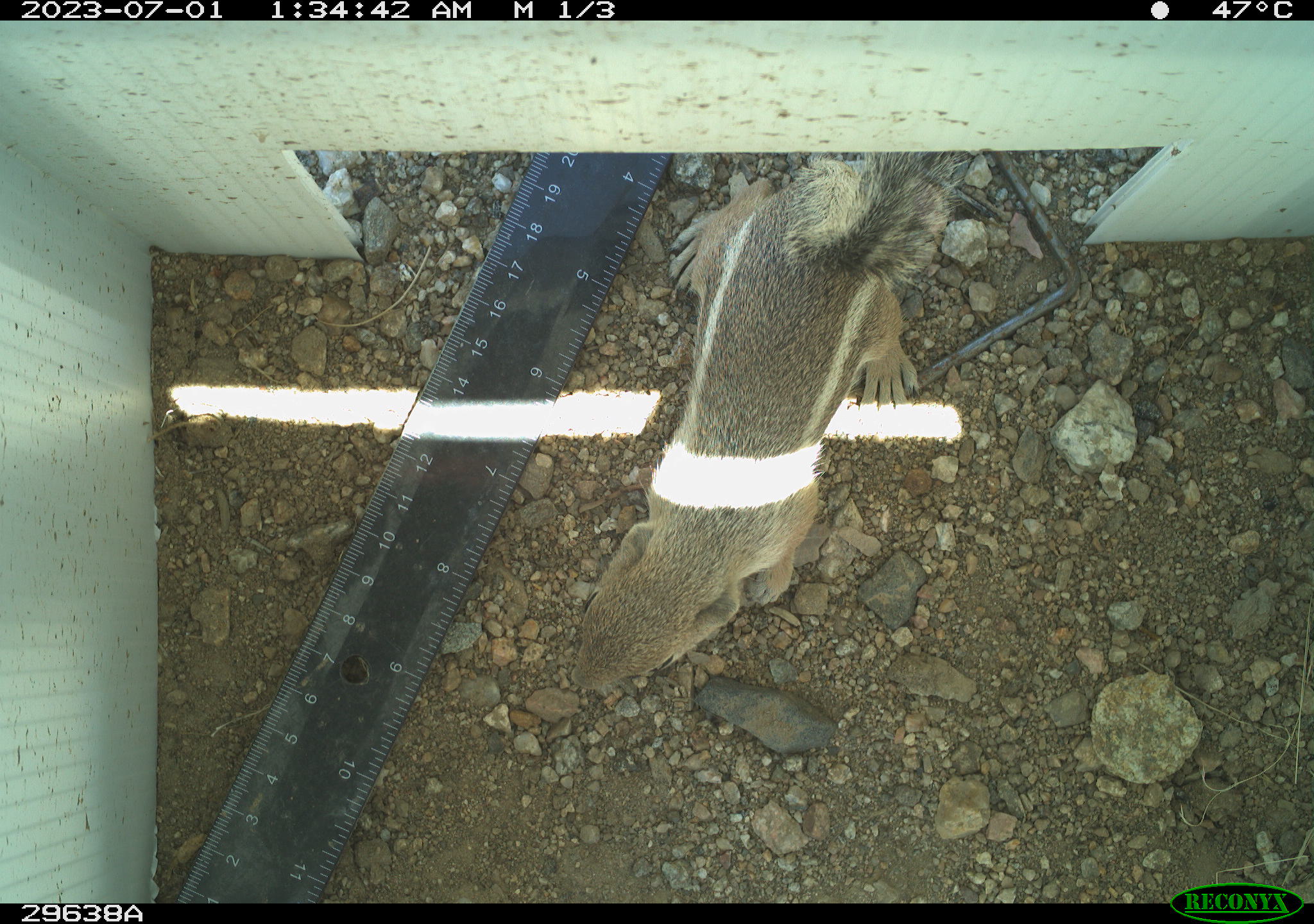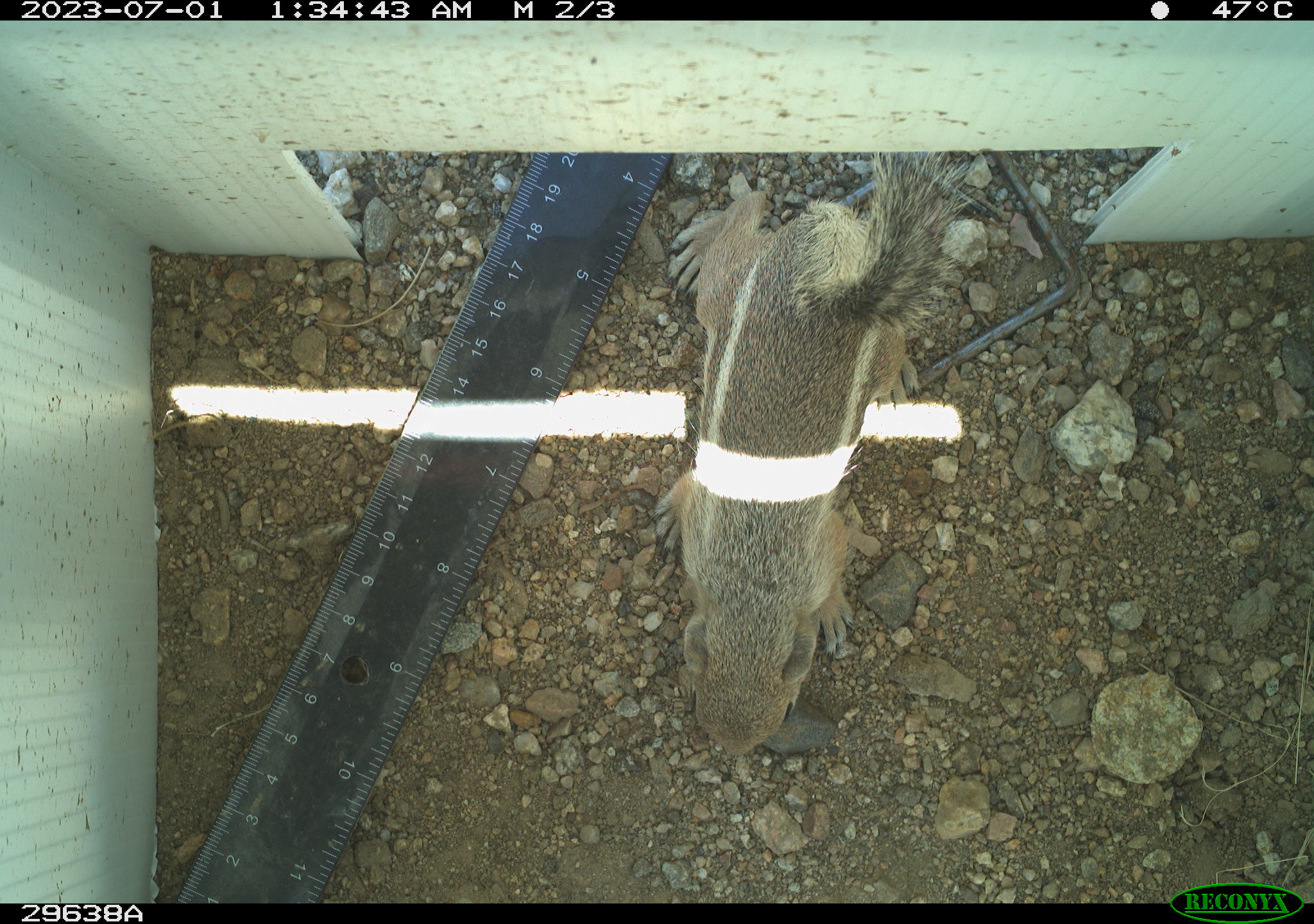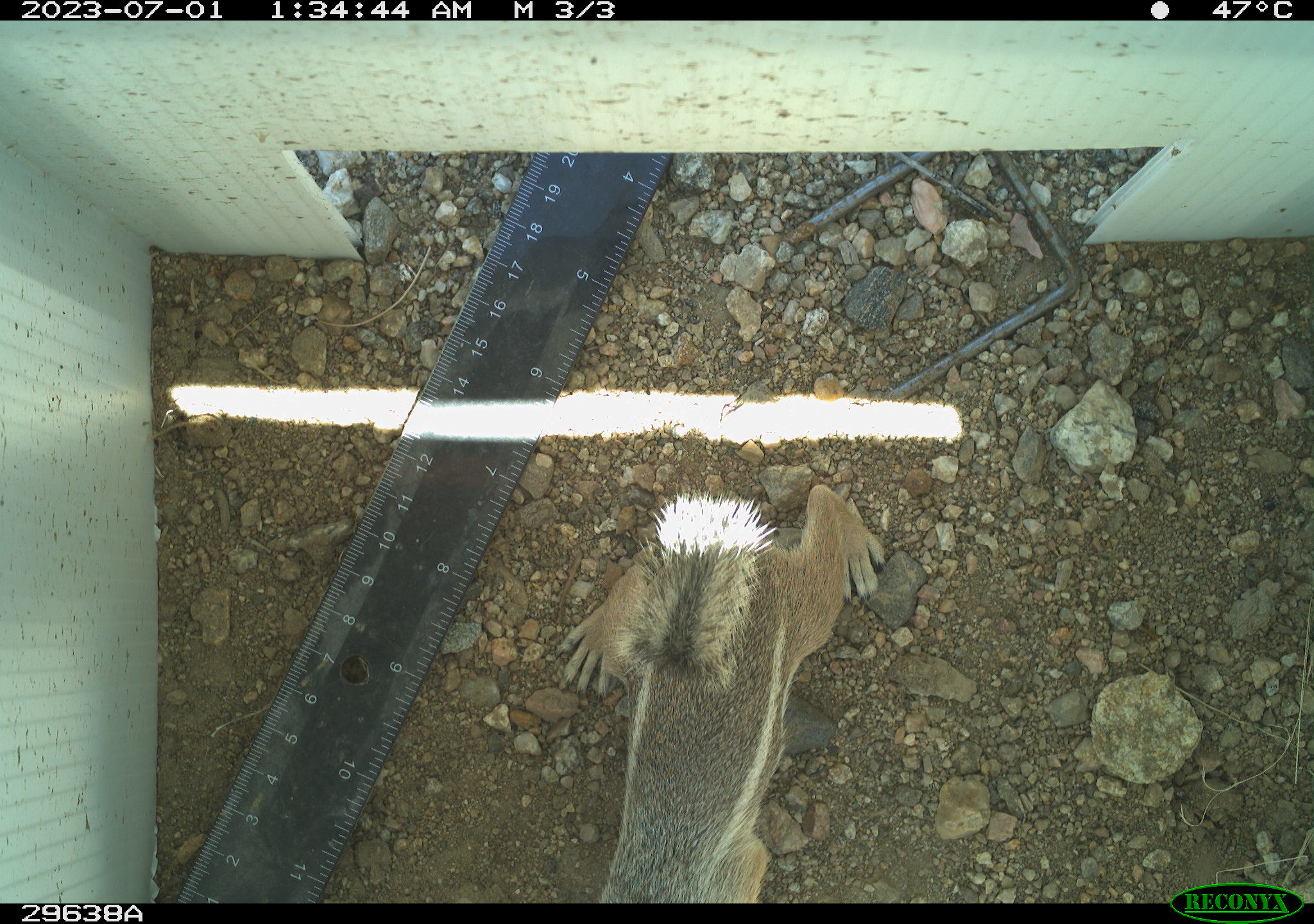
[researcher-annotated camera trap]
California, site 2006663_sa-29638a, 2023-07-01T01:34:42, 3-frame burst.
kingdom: Animalia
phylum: Chordata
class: Mammalia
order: Rodentia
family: Sciuridae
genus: Ammospermophilus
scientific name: Ammospermophilus leucurus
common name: white-tailed antelope squirrel